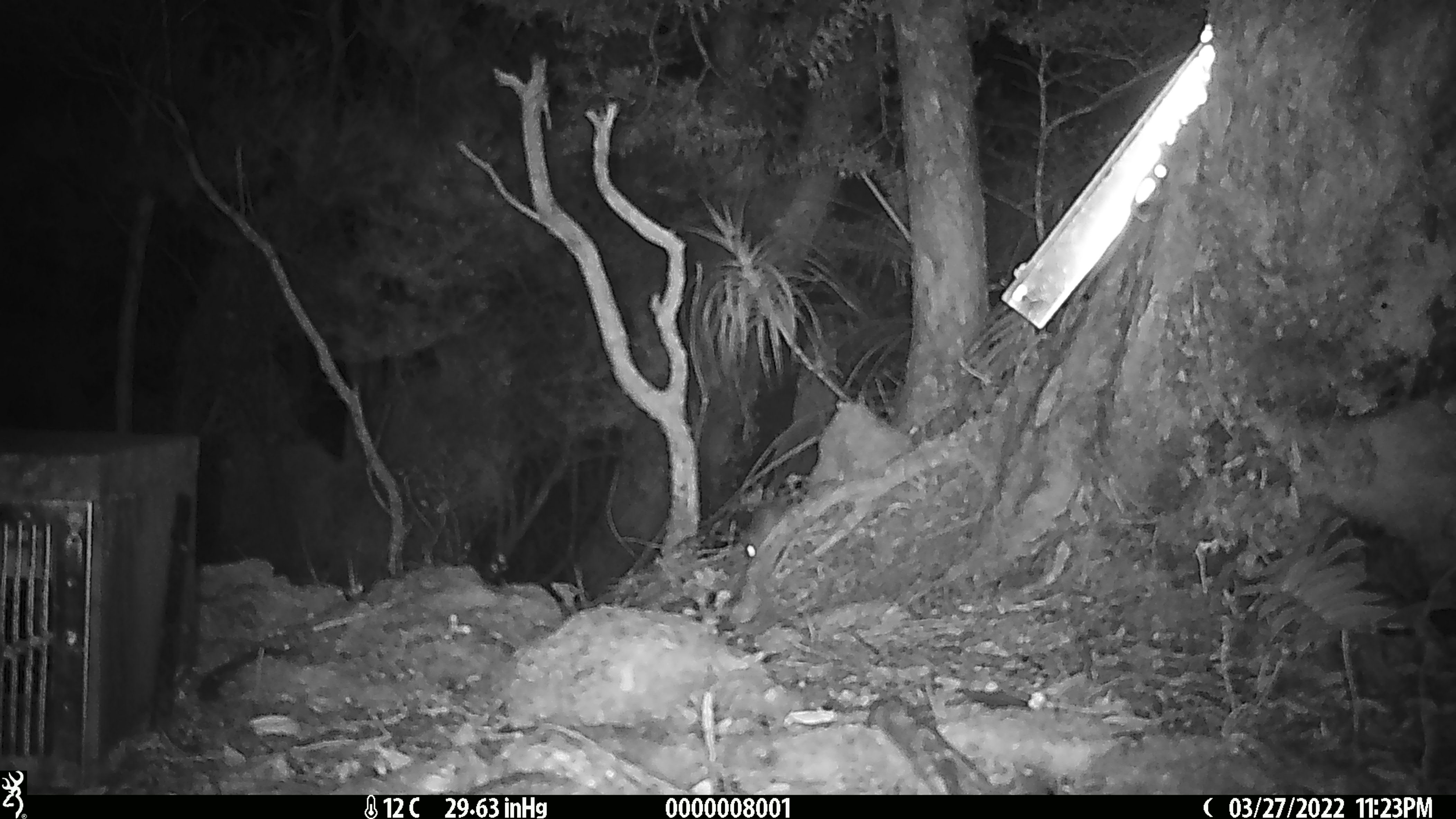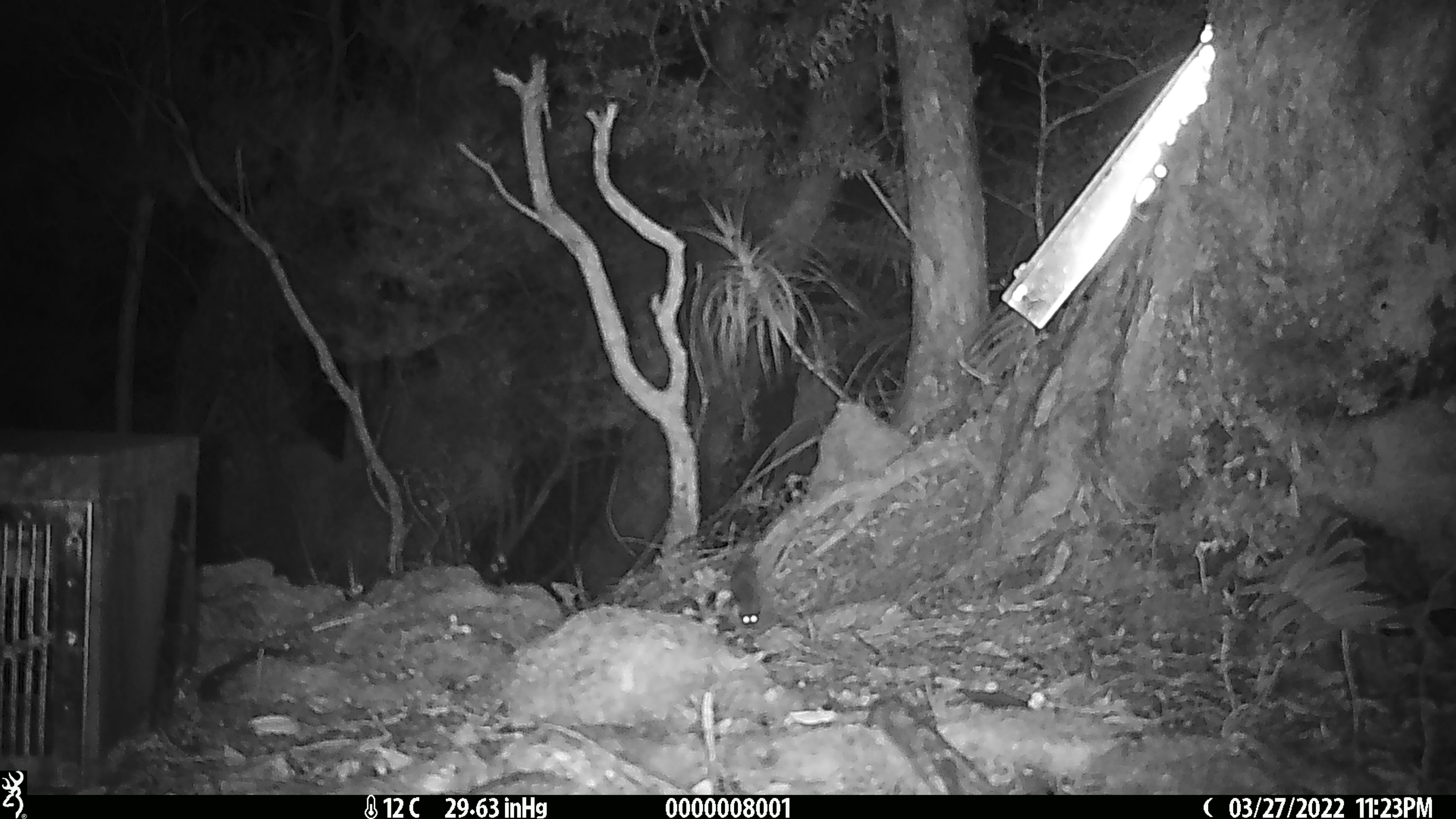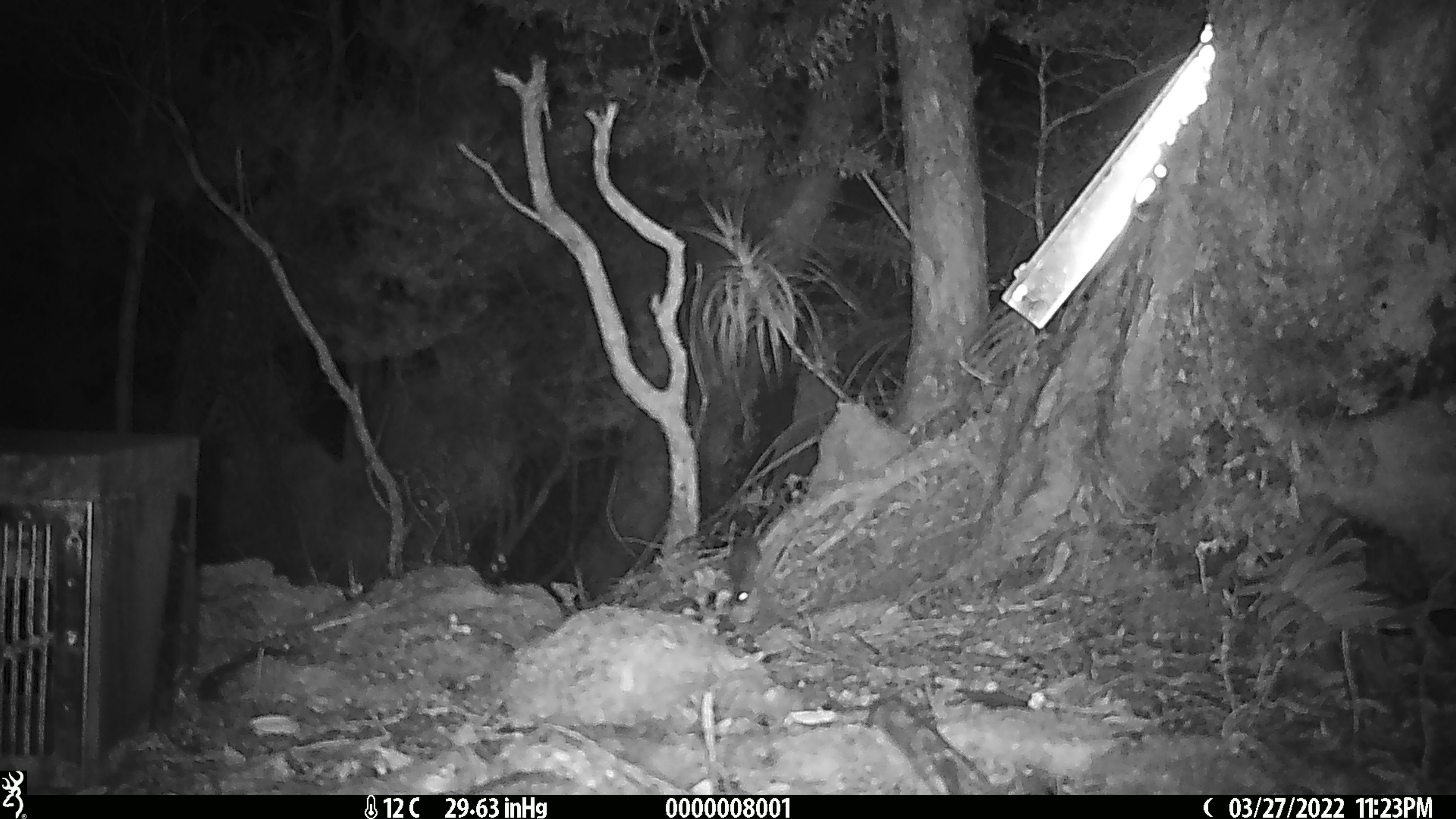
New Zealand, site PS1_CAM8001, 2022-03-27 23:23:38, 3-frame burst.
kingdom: Animalia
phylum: Chordata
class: Mammalia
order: Rodentia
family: Muridae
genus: Mus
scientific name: Mus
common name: mouse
Mouse (Mus).